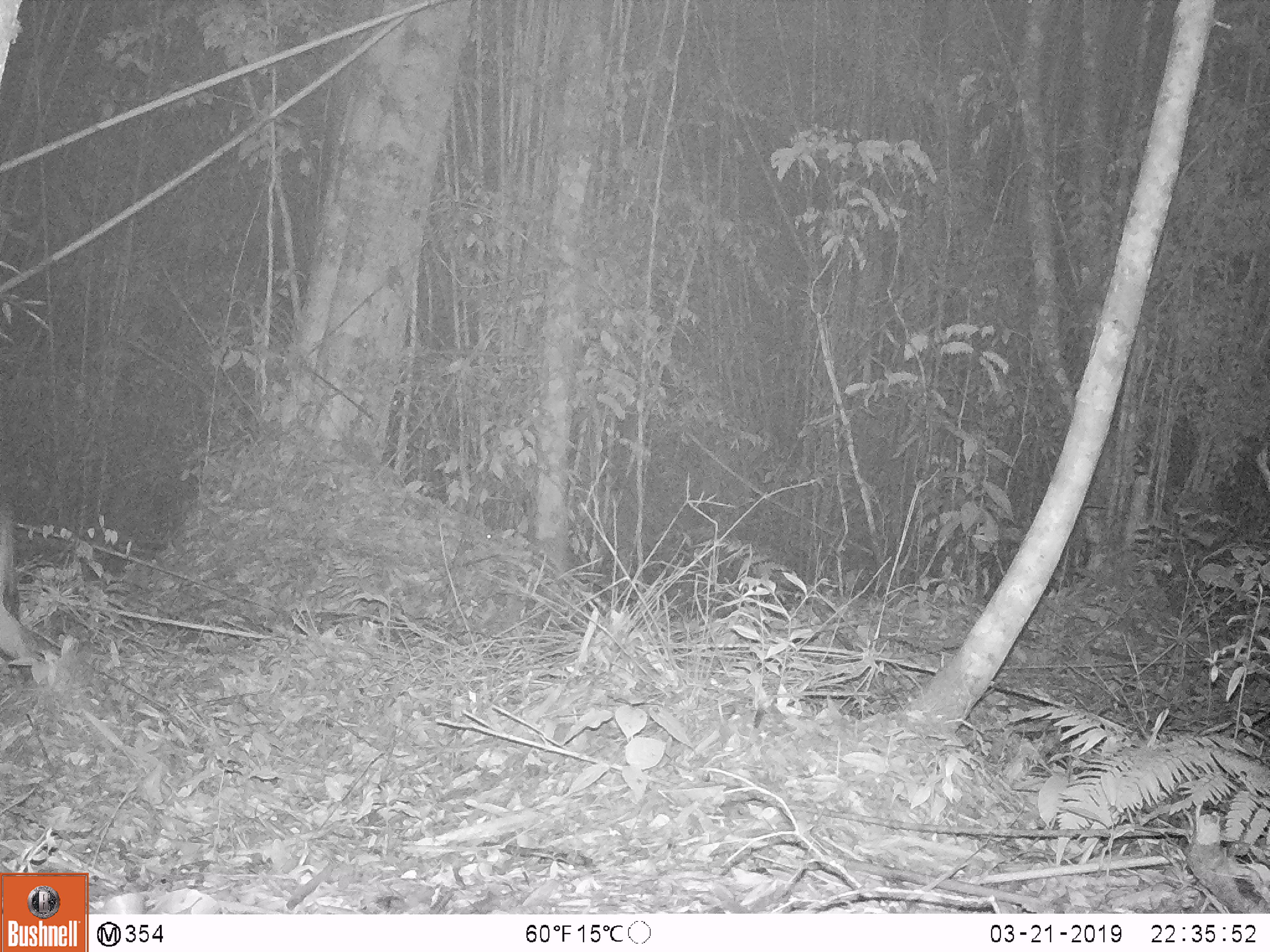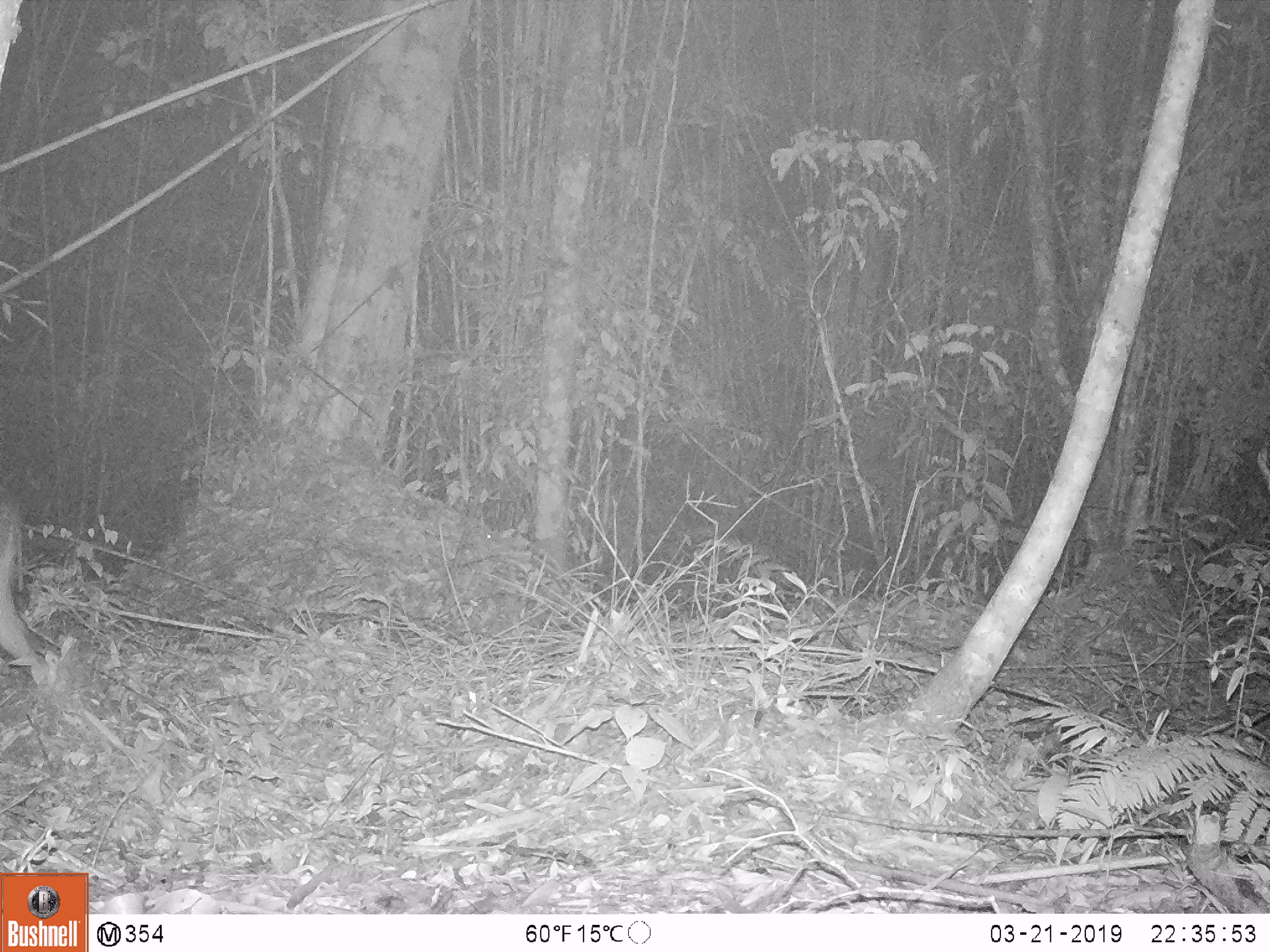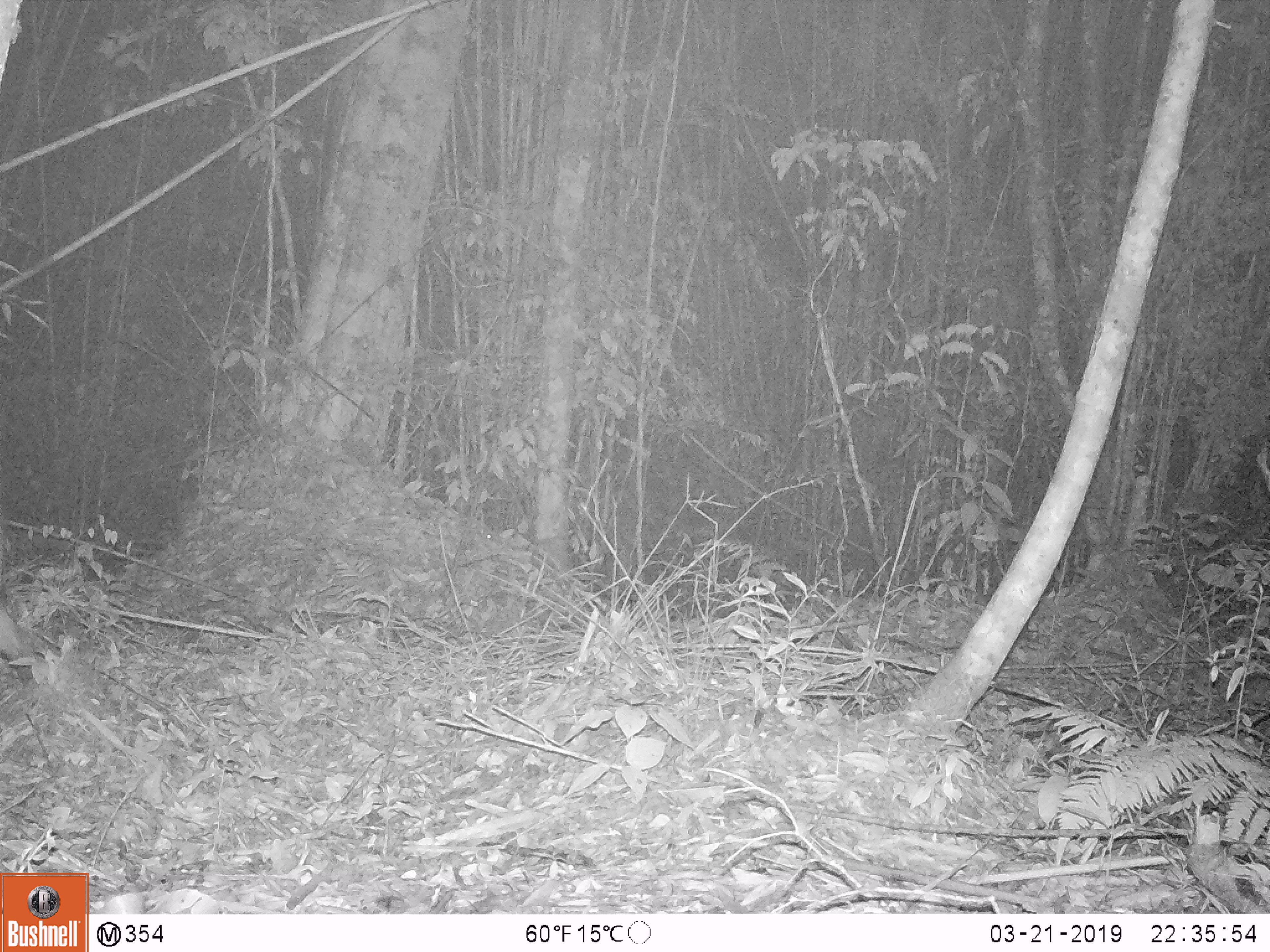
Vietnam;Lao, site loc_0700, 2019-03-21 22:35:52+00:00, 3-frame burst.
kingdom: Animalia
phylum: Chordata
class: Mammalia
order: Artiodactyla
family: Suidae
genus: Sus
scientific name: Sus scrofa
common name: eurasian wild pig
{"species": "eurasian wild pig (Sus scrofa)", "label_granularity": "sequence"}